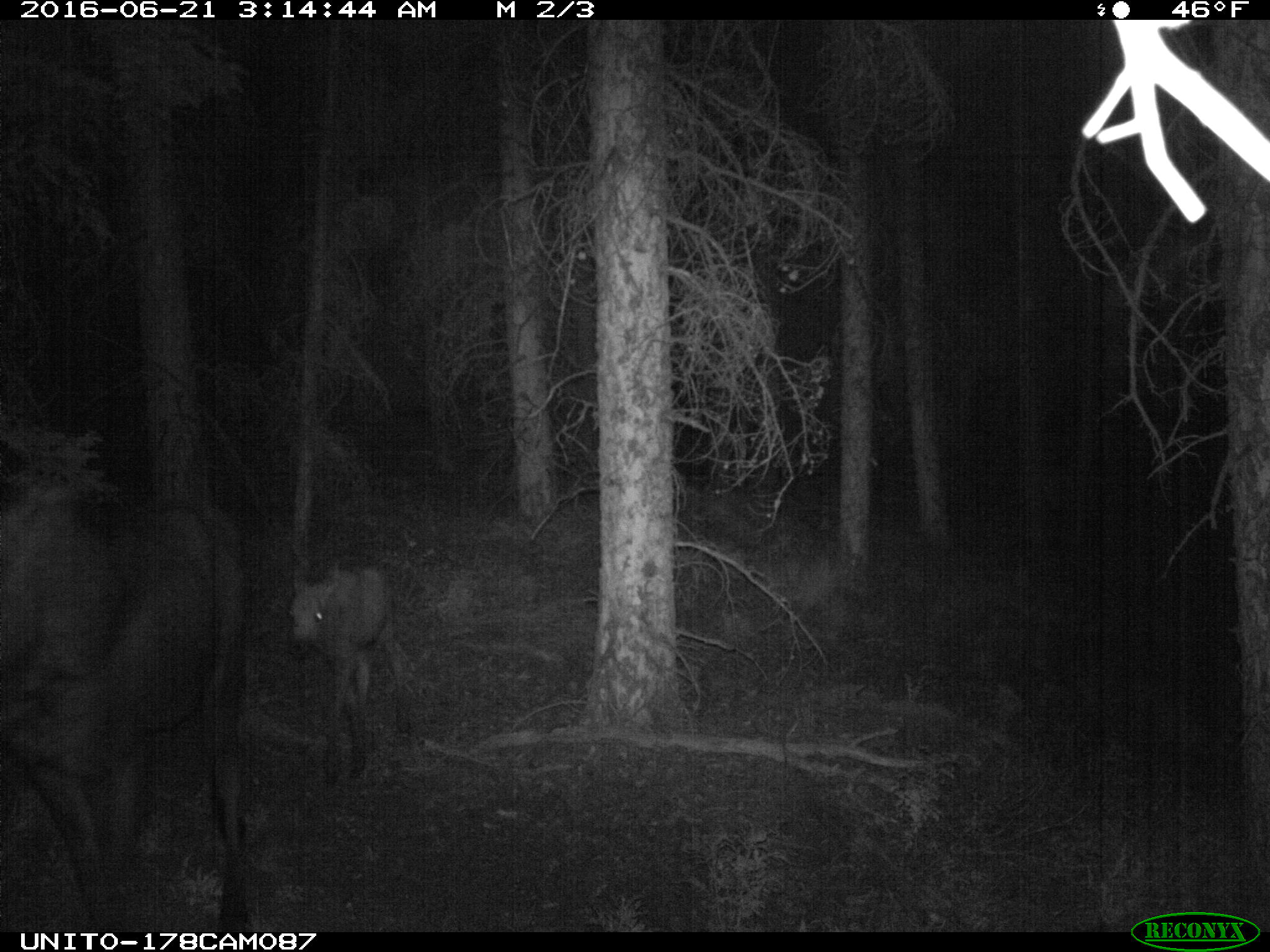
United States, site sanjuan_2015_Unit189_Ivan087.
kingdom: Animalia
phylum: Chordata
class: Mammalia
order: Artiodactyla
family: Cervidae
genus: Alces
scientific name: Alces alces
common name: moose